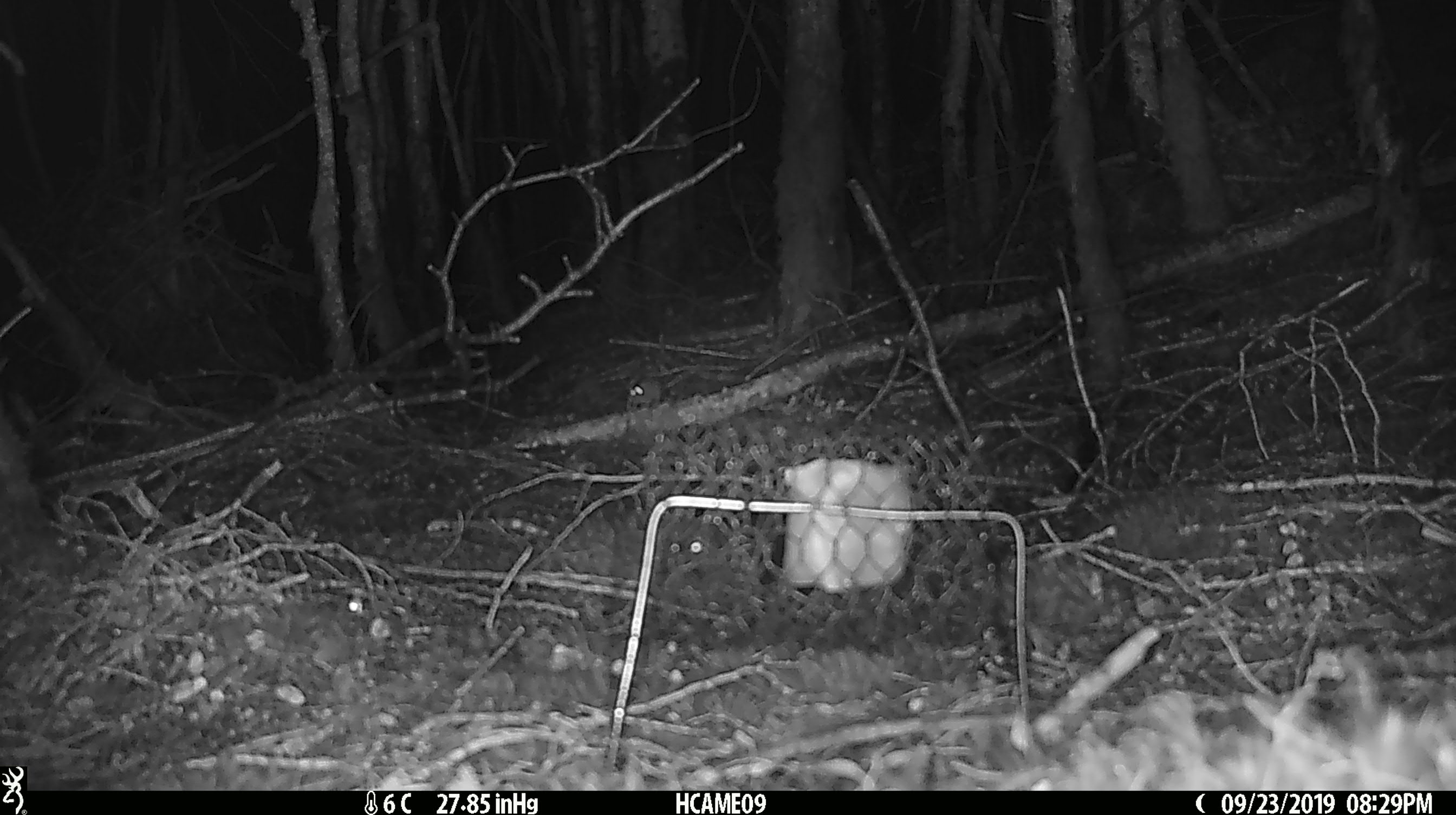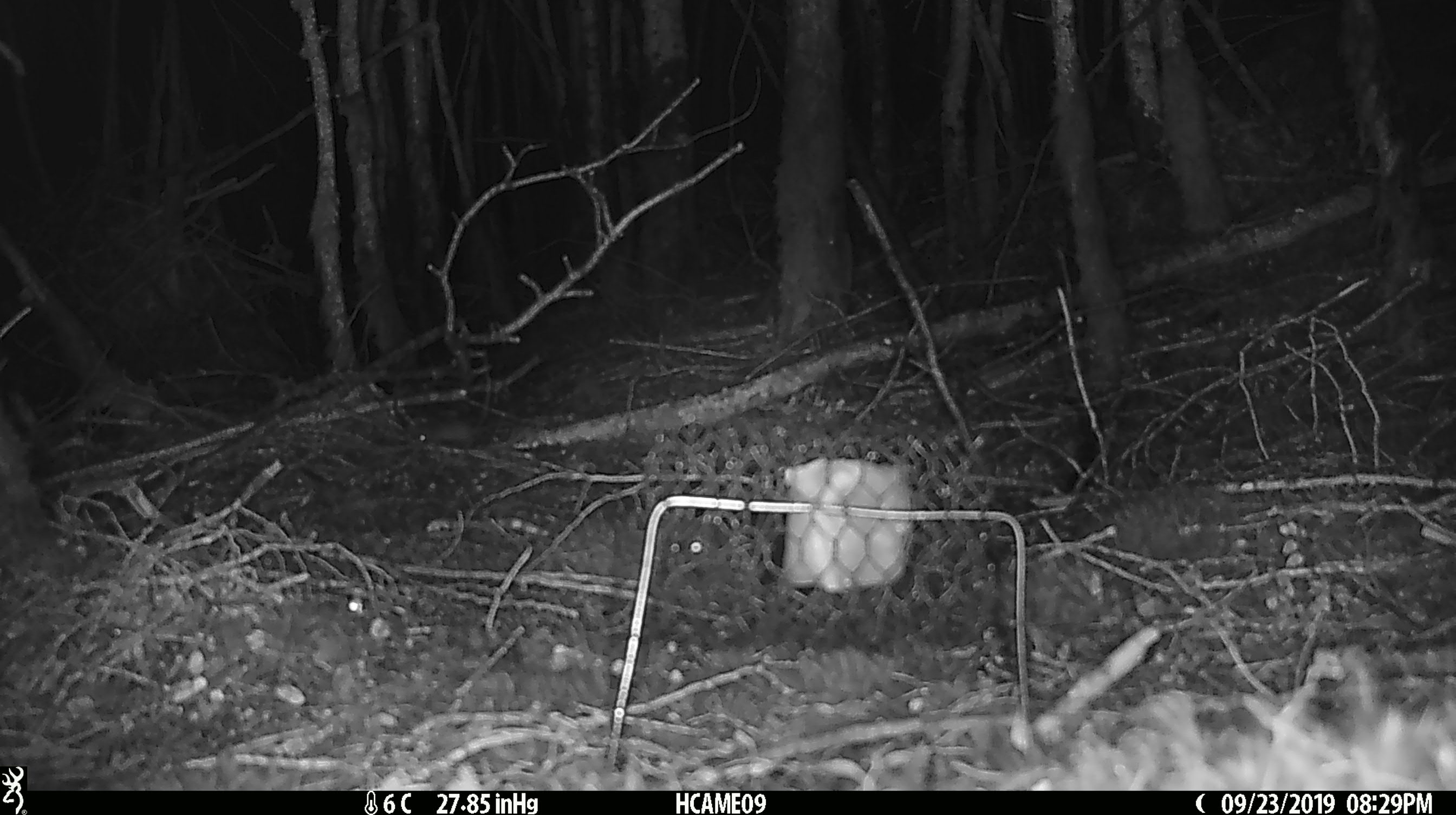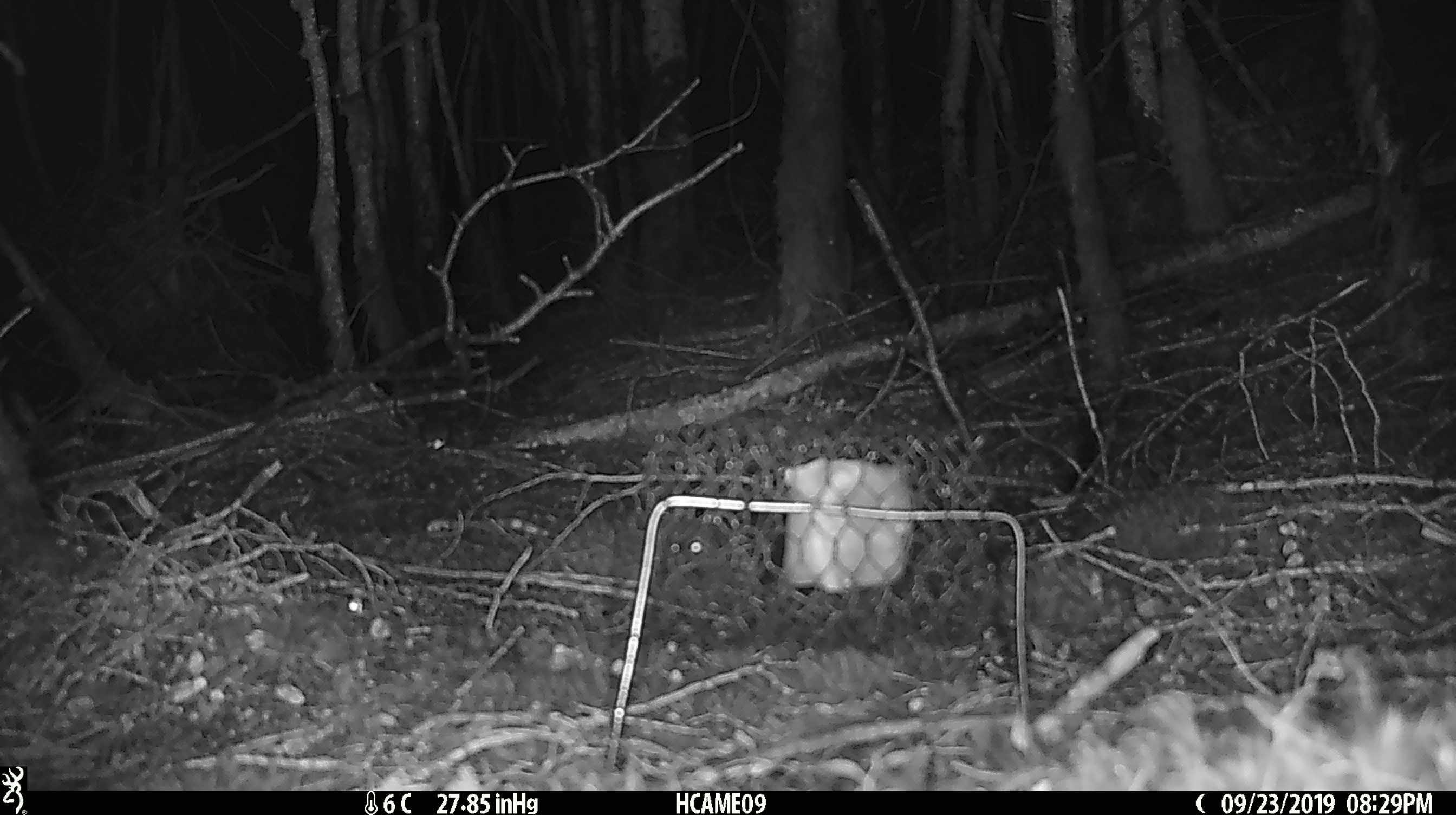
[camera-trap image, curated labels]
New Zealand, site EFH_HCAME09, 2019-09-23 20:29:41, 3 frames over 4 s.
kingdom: Animalia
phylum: Chordata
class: Mammalia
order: Rodentia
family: Muridae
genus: Mus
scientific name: Mus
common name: mouse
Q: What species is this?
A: Mouse (Mus).